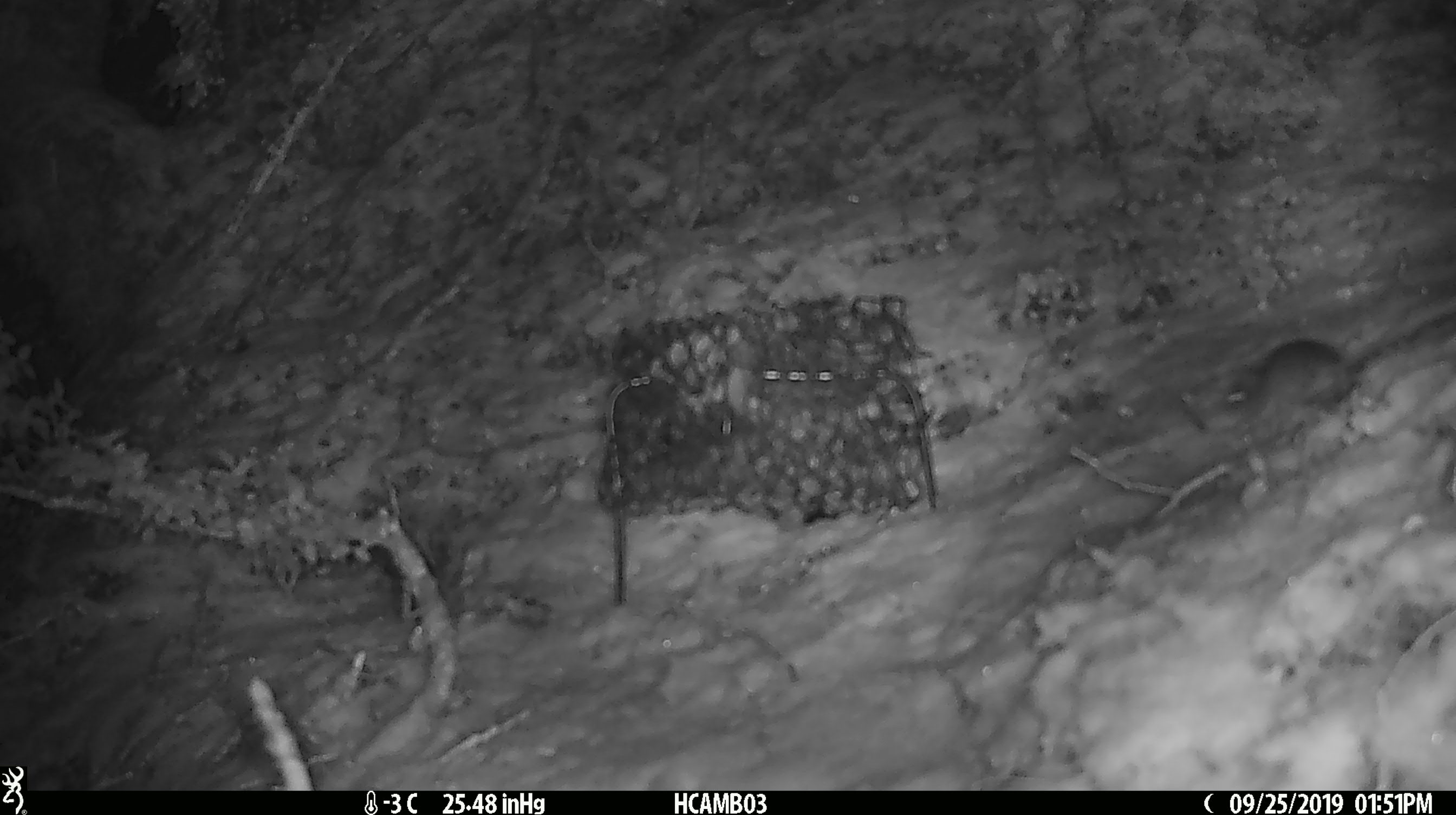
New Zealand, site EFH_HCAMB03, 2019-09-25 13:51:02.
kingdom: Animalia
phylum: Chordata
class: Mammalia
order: Rodentia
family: Muridae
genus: Mus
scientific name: Mus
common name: mouse